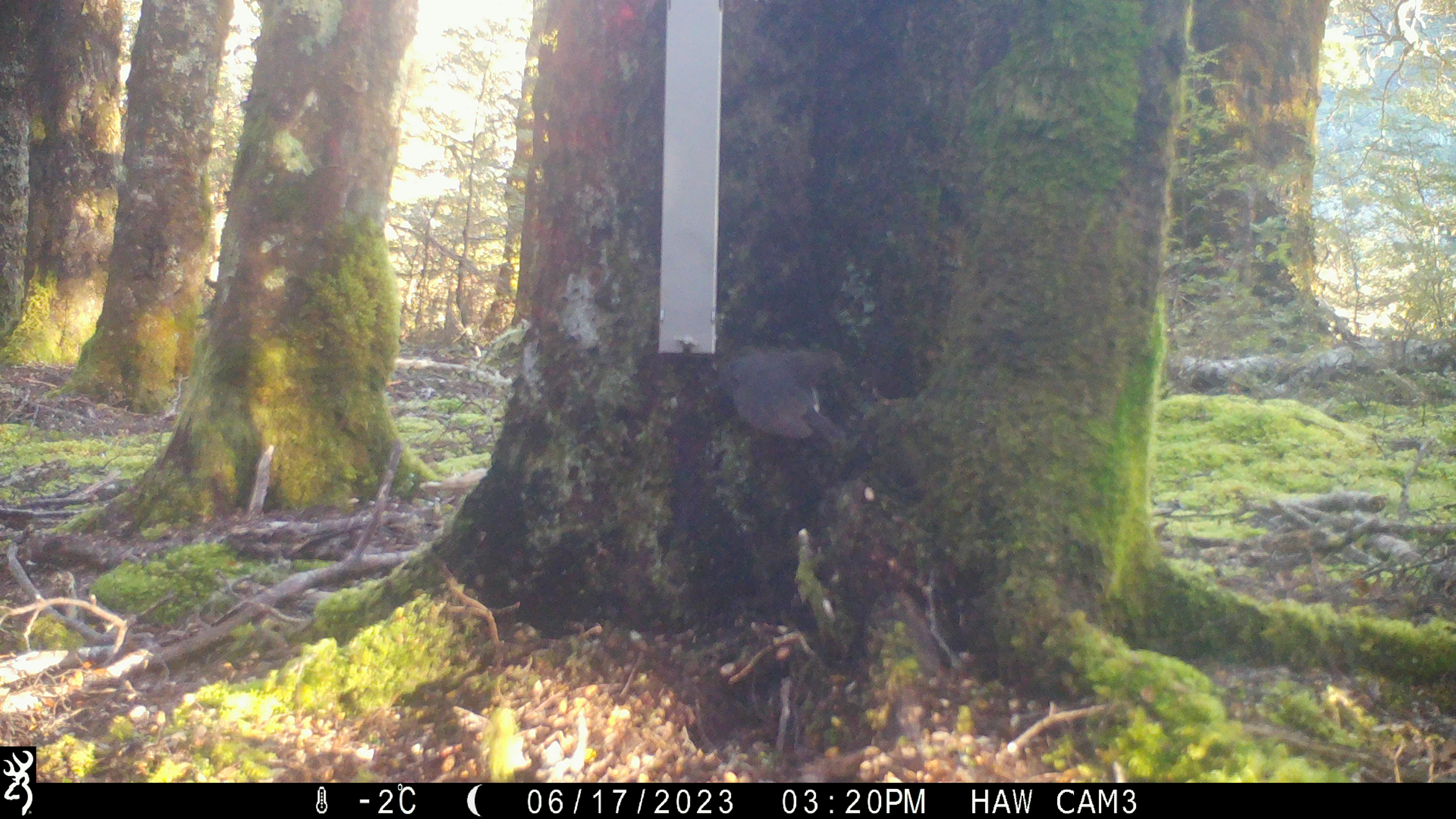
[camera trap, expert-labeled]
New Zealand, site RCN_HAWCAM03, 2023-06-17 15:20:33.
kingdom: Animalia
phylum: Chordata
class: Aves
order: Passeriformes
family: Petroicidae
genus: Petroica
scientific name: Petroica australis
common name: new zealand robin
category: robin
Robin (new zealand robin) (Petroica australis).